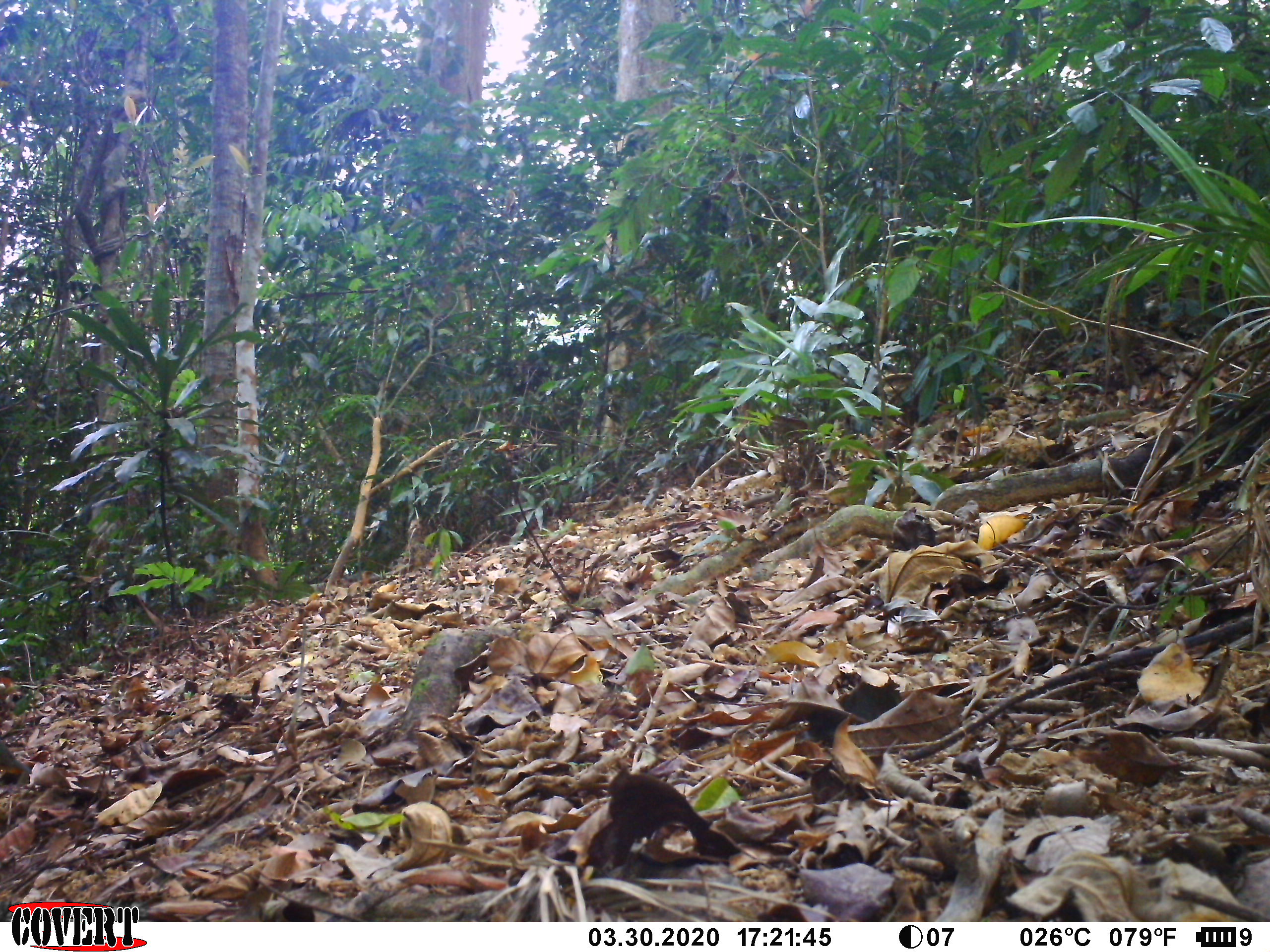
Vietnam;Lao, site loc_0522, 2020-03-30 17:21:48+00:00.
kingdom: Animalia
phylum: Chordata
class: Aves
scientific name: Aves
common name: bird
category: unidentified bird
Unidentified bird (bird) (Aves). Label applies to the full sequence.